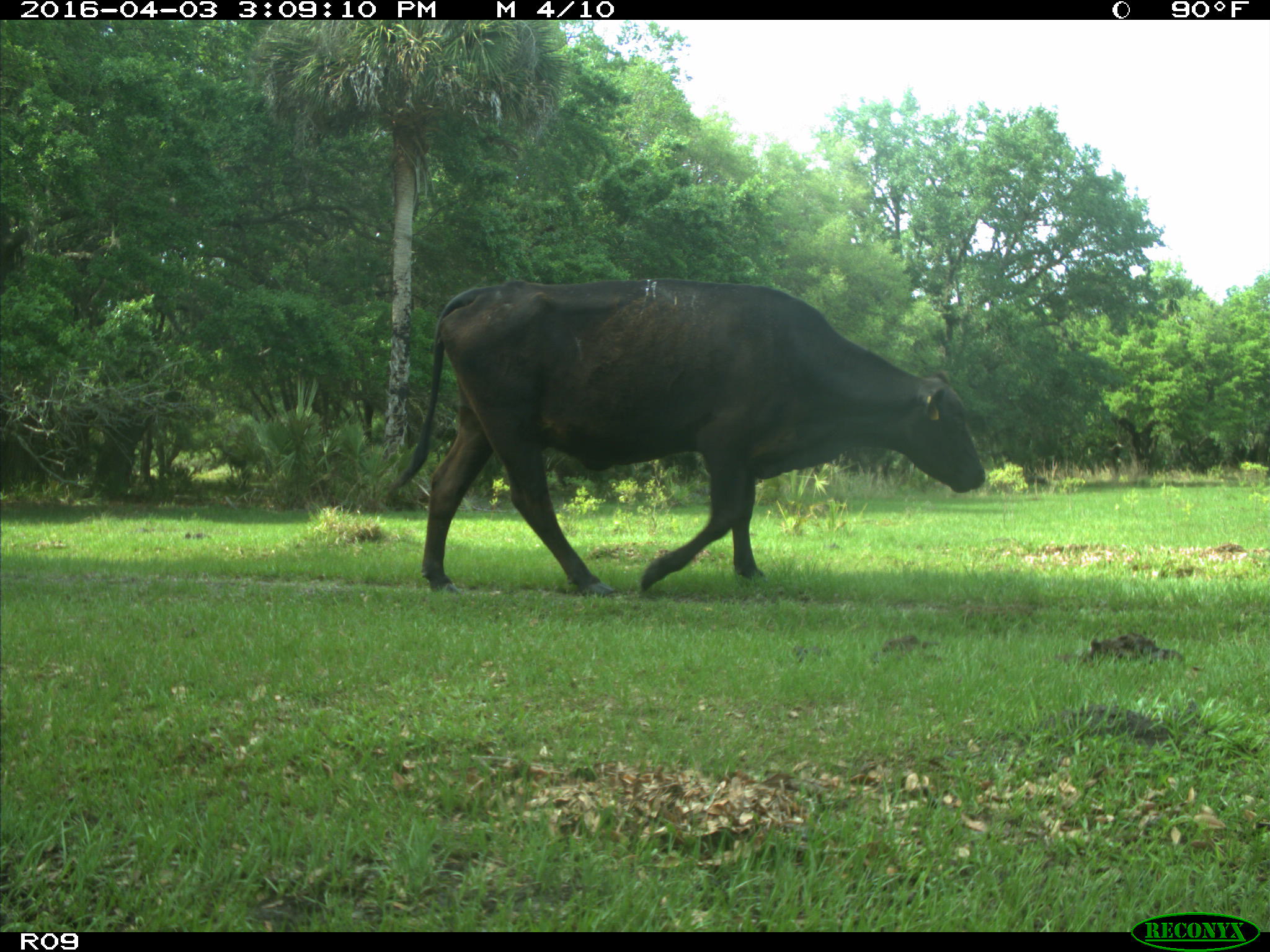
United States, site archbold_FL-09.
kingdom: Animalia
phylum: Chordata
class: Mammalia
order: Artiodactyla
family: Bovidae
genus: Bos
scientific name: Bos taurus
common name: domestic cow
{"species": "Bos taurus (domestic cow)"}